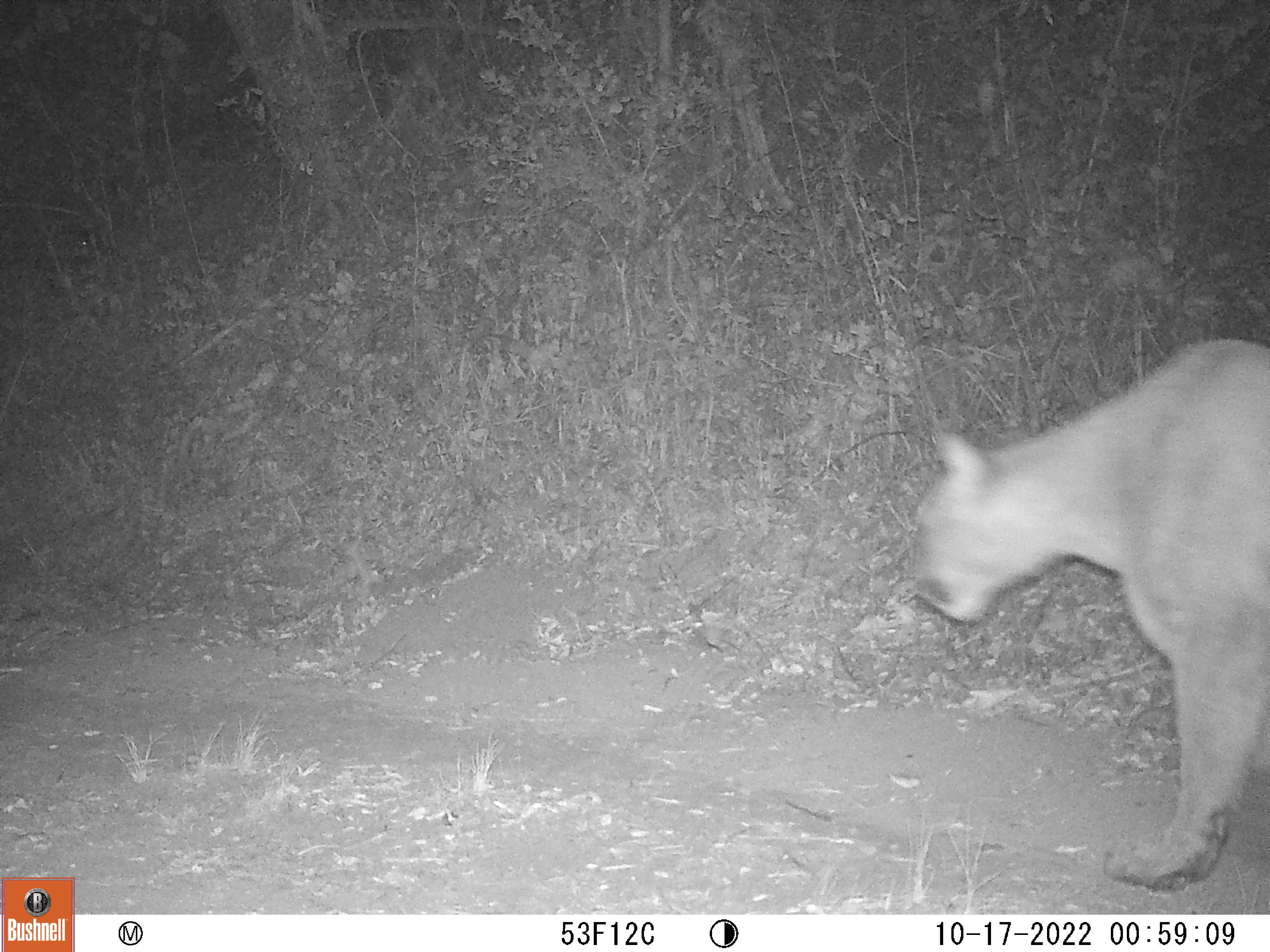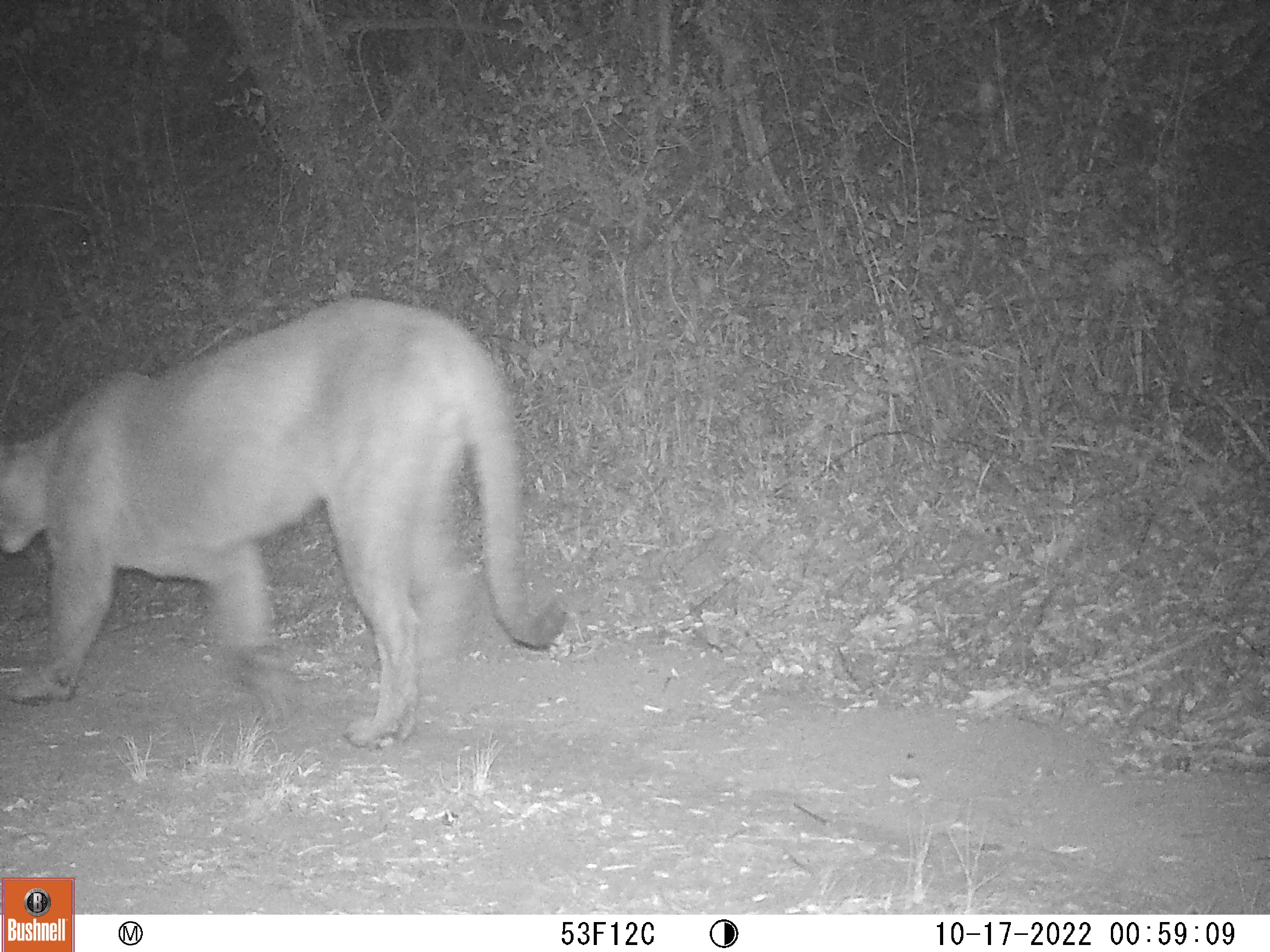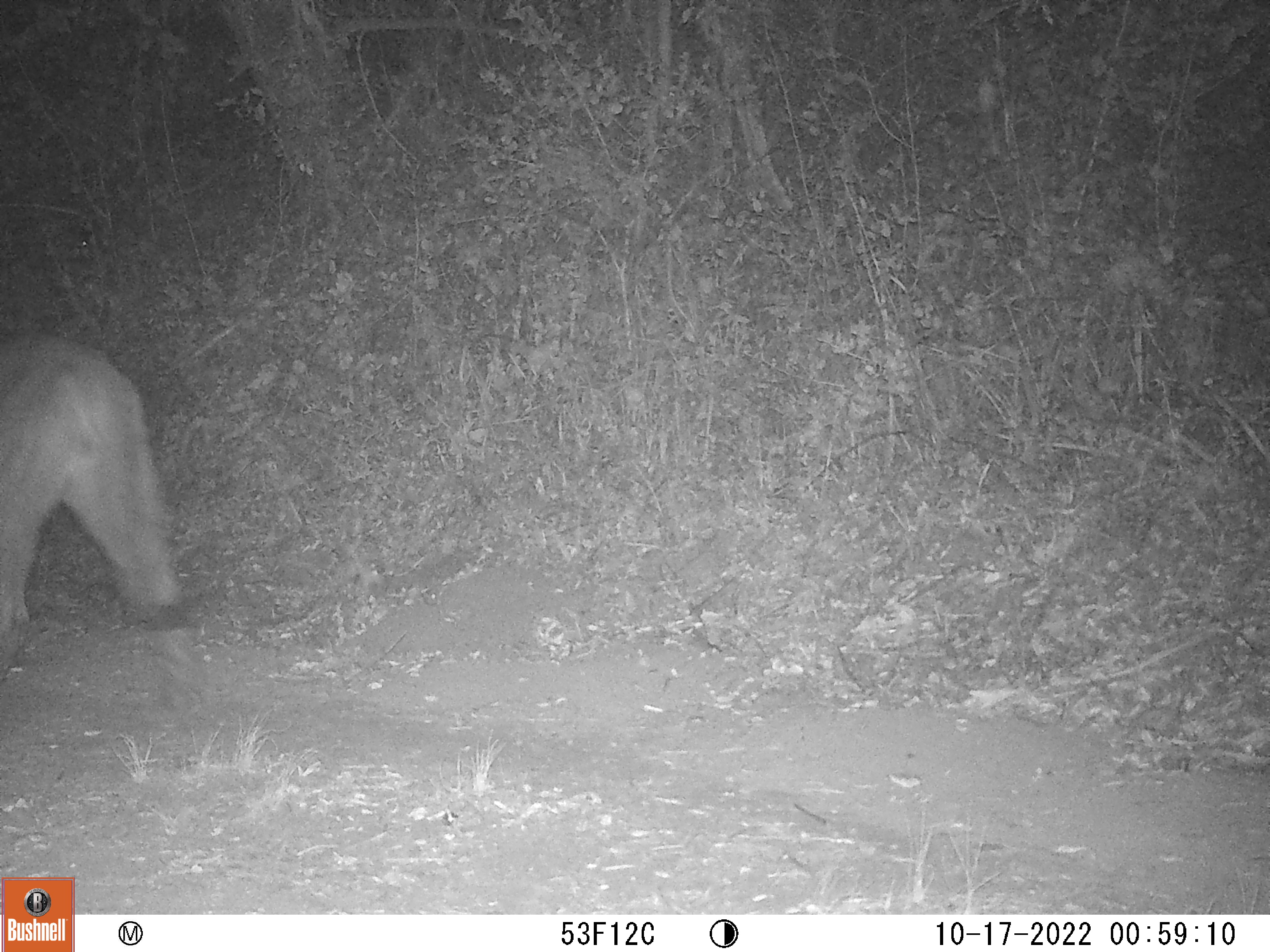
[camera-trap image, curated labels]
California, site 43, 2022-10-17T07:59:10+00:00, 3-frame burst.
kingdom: Animalia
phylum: Chordata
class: Mammalia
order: Carnivora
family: Felidae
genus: Puma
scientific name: Puma concolor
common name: puma